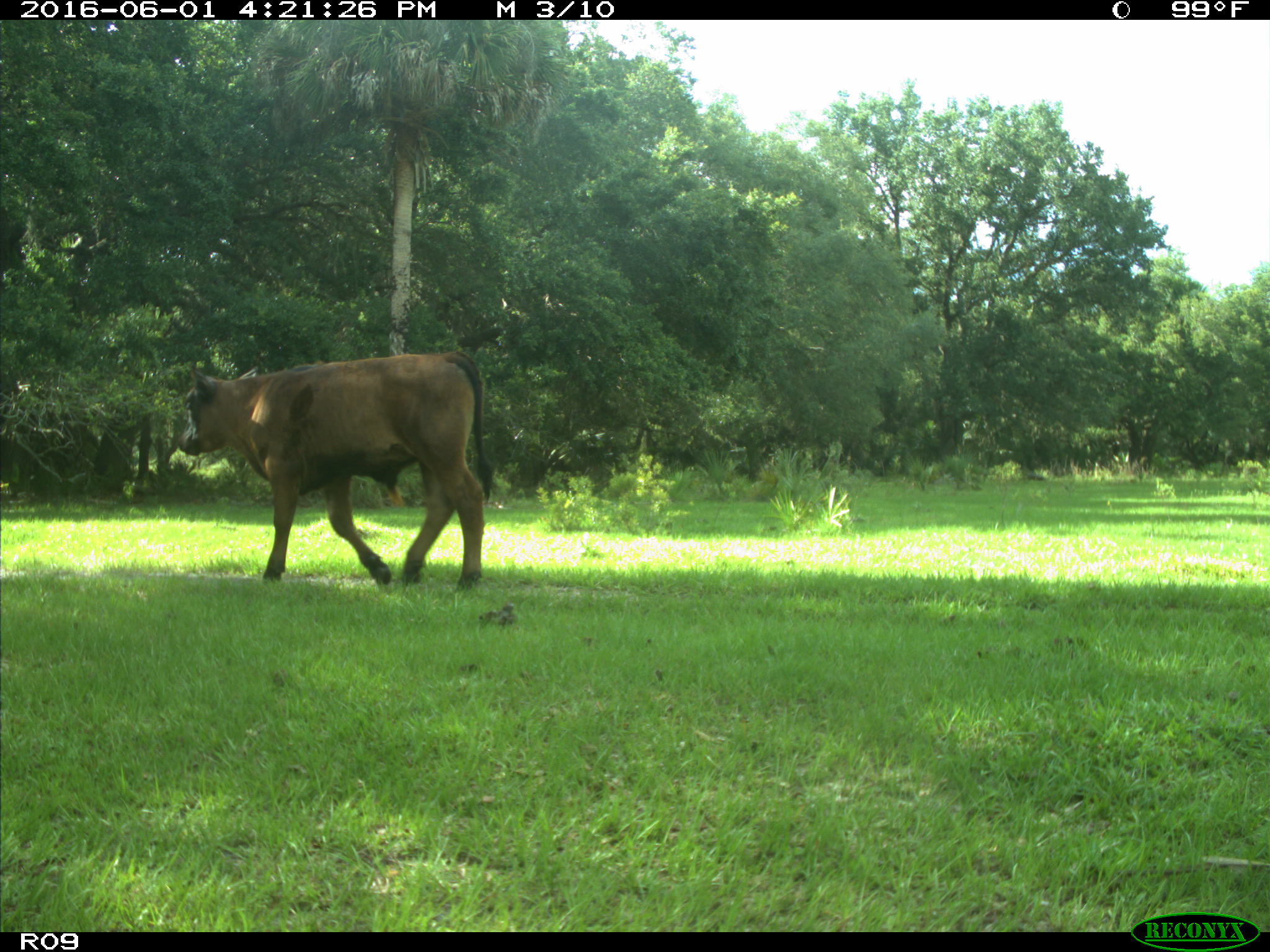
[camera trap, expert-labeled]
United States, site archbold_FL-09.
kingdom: Animalia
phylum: Chordata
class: Mammalia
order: Artiodactyla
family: Bovidae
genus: Bos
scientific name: Bos taurus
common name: domestic cow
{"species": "Bos taurus (domestic cow)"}